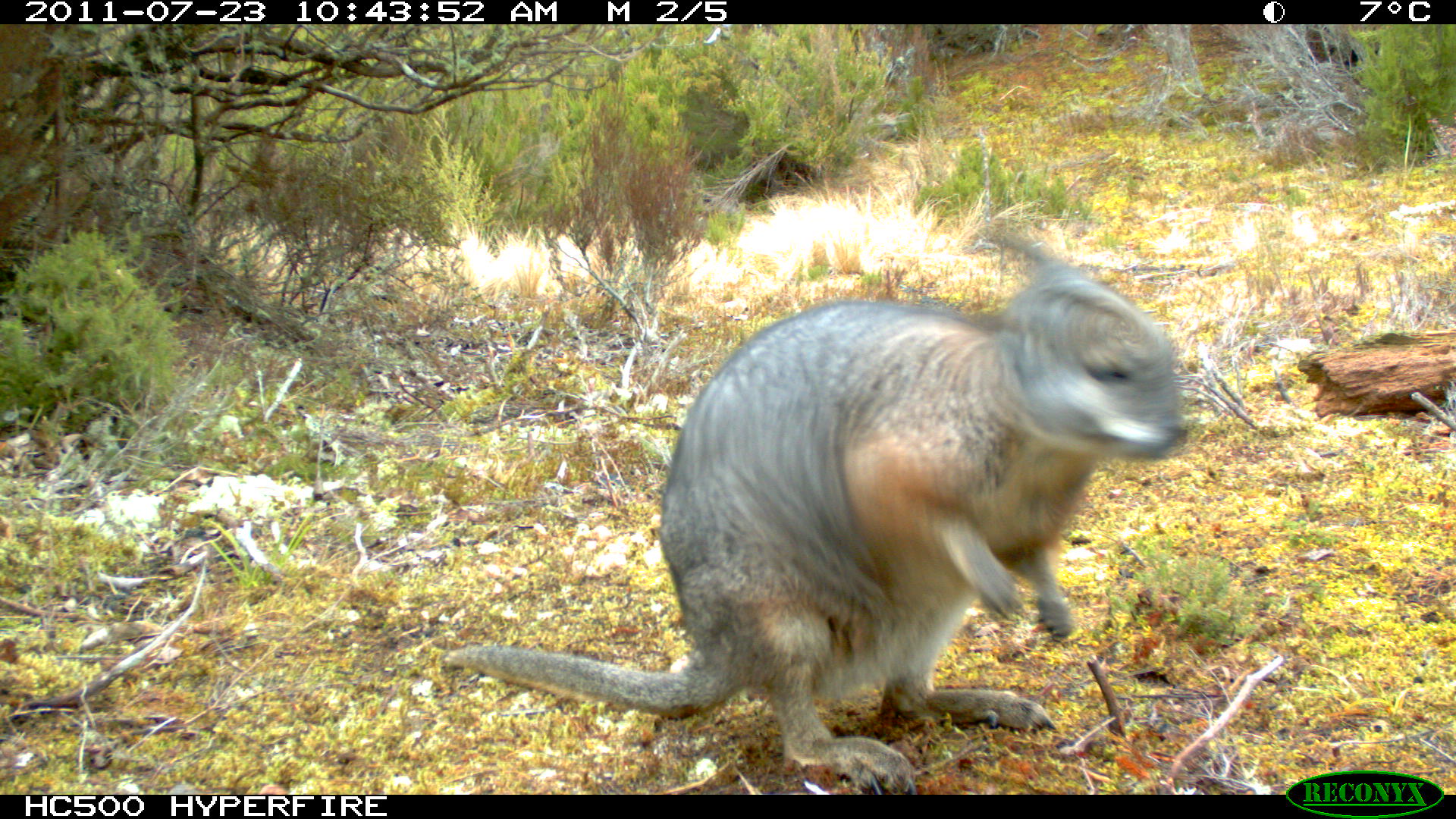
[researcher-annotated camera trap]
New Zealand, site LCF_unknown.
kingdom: Animalia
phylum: Chordata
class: Mammalia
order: Diprotodontia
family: Macropodidae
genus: Notamacropus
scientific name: Notamacropus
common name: wallaby